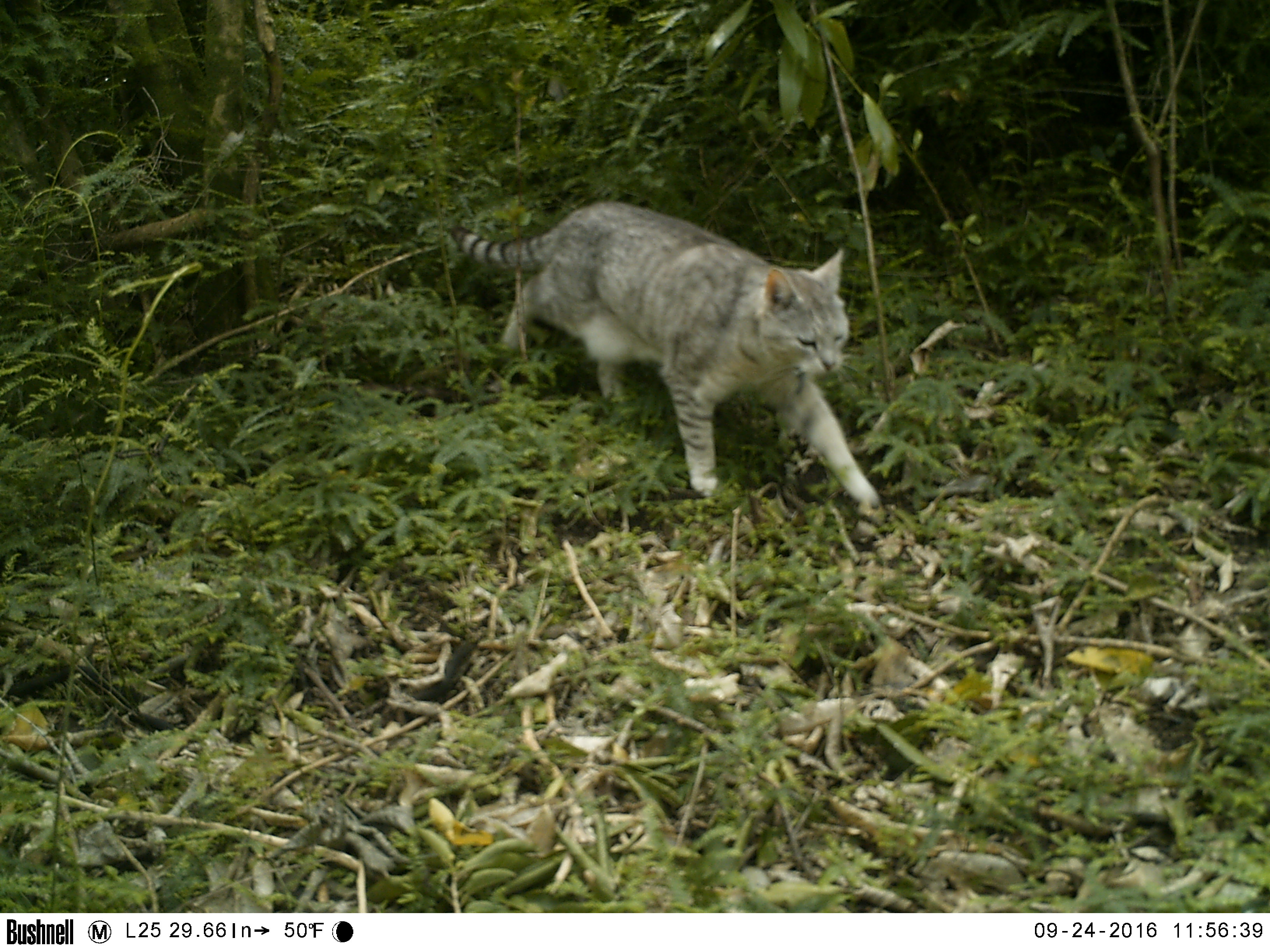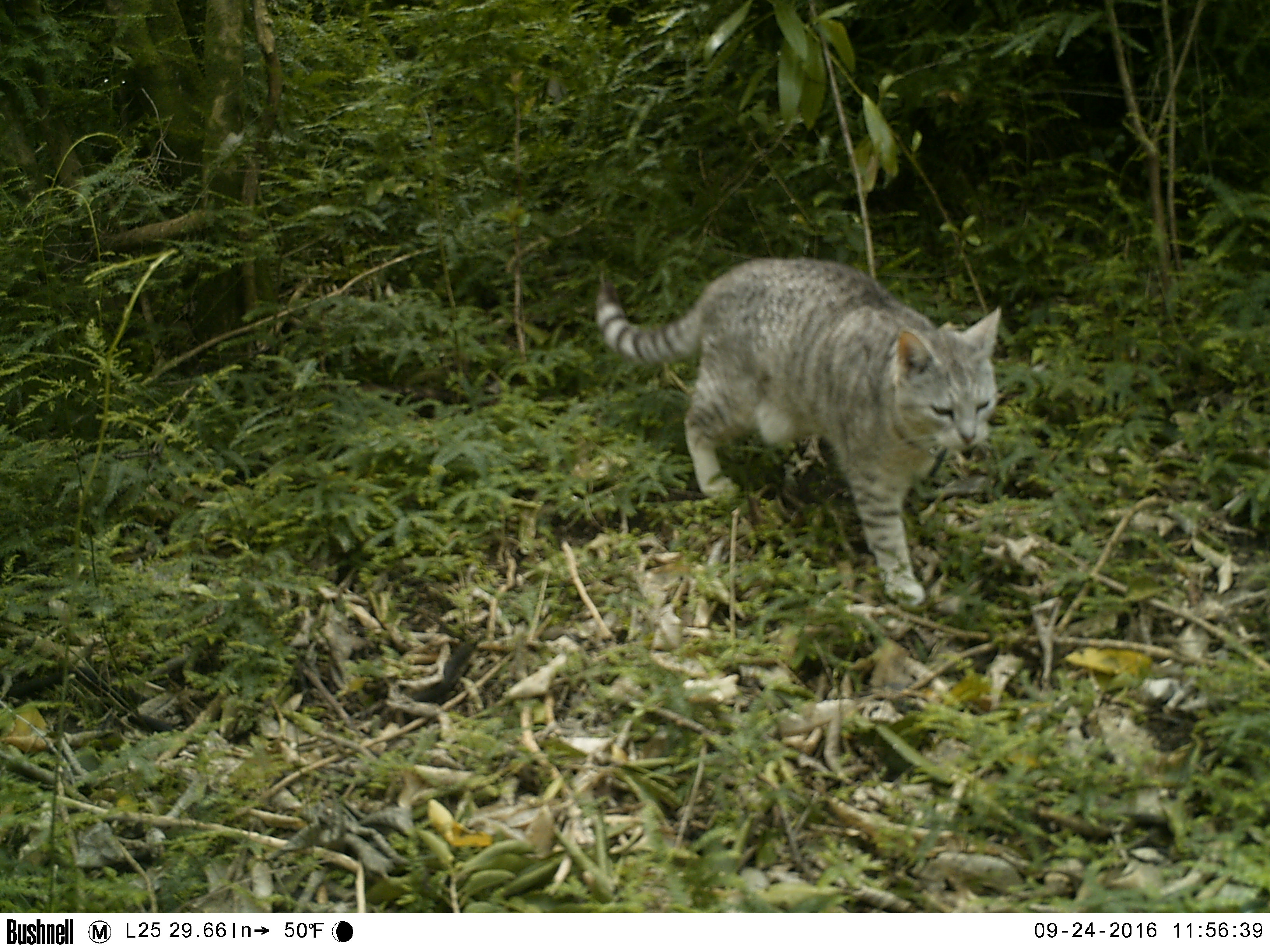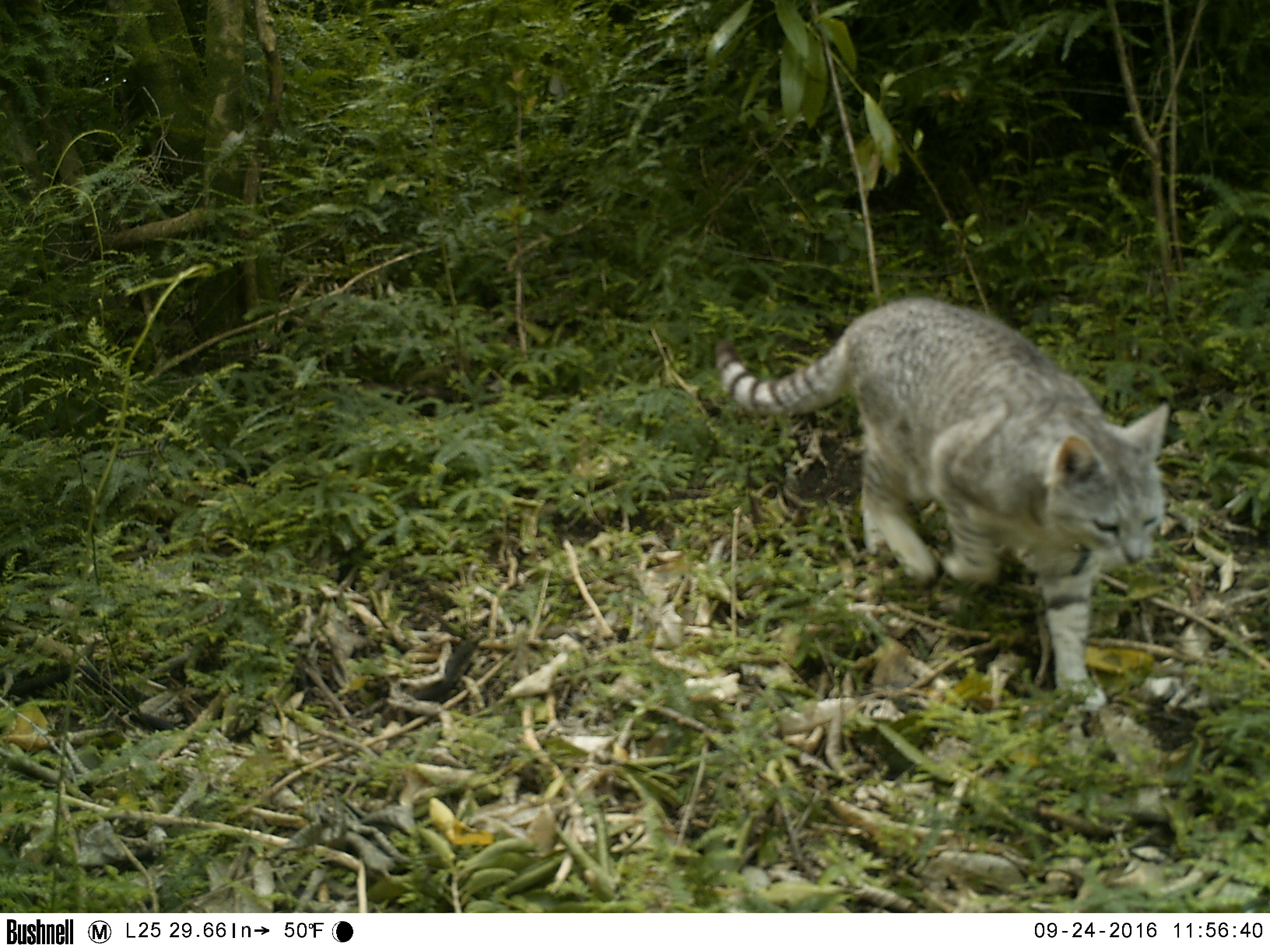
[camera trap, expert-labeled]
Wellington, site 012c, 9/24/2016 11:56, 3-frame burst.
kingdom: Animalia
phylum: Chordata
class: Mammalia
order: Carnivora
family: Felidae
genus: Felis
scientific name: Felis catus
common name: cat